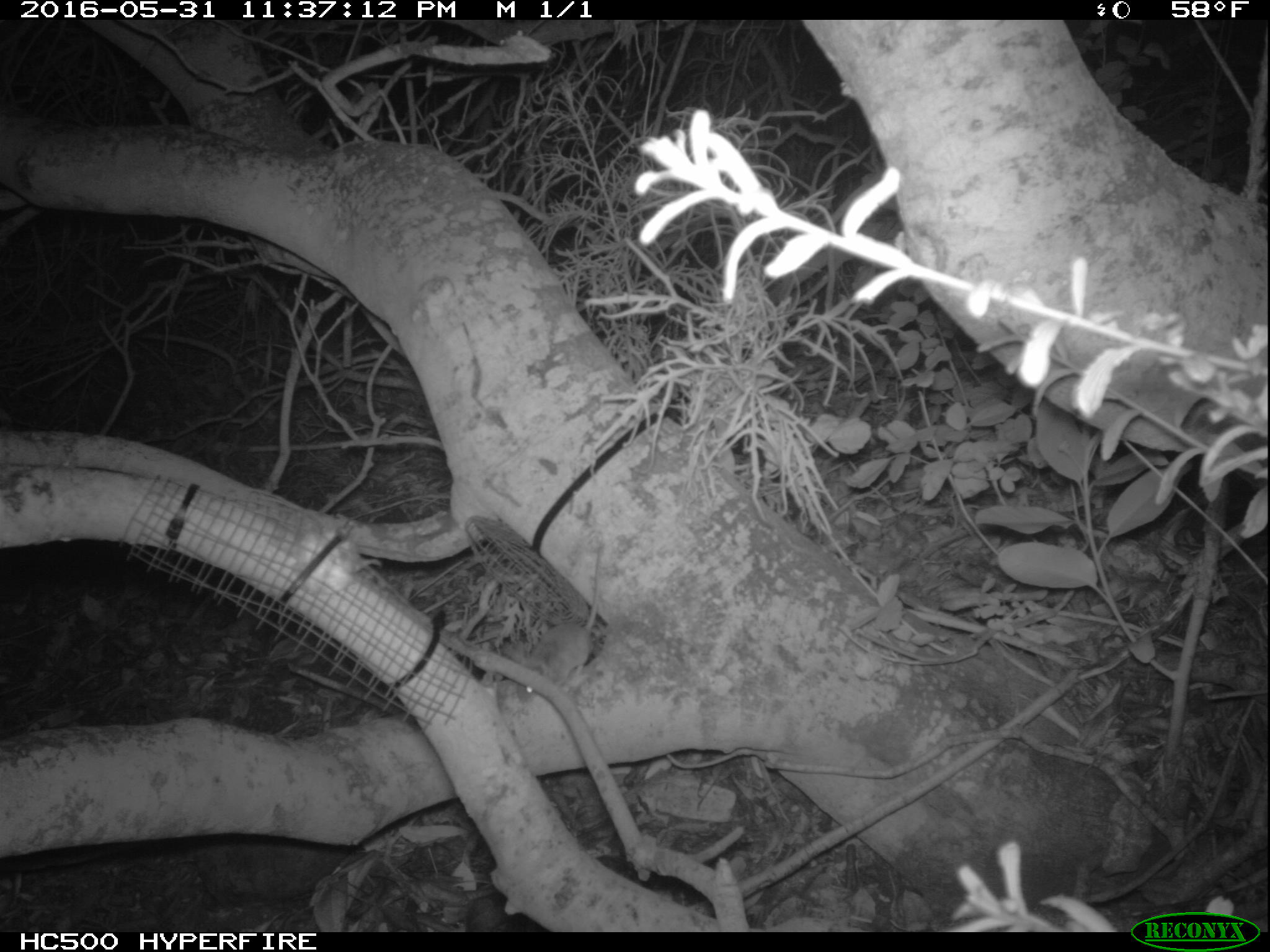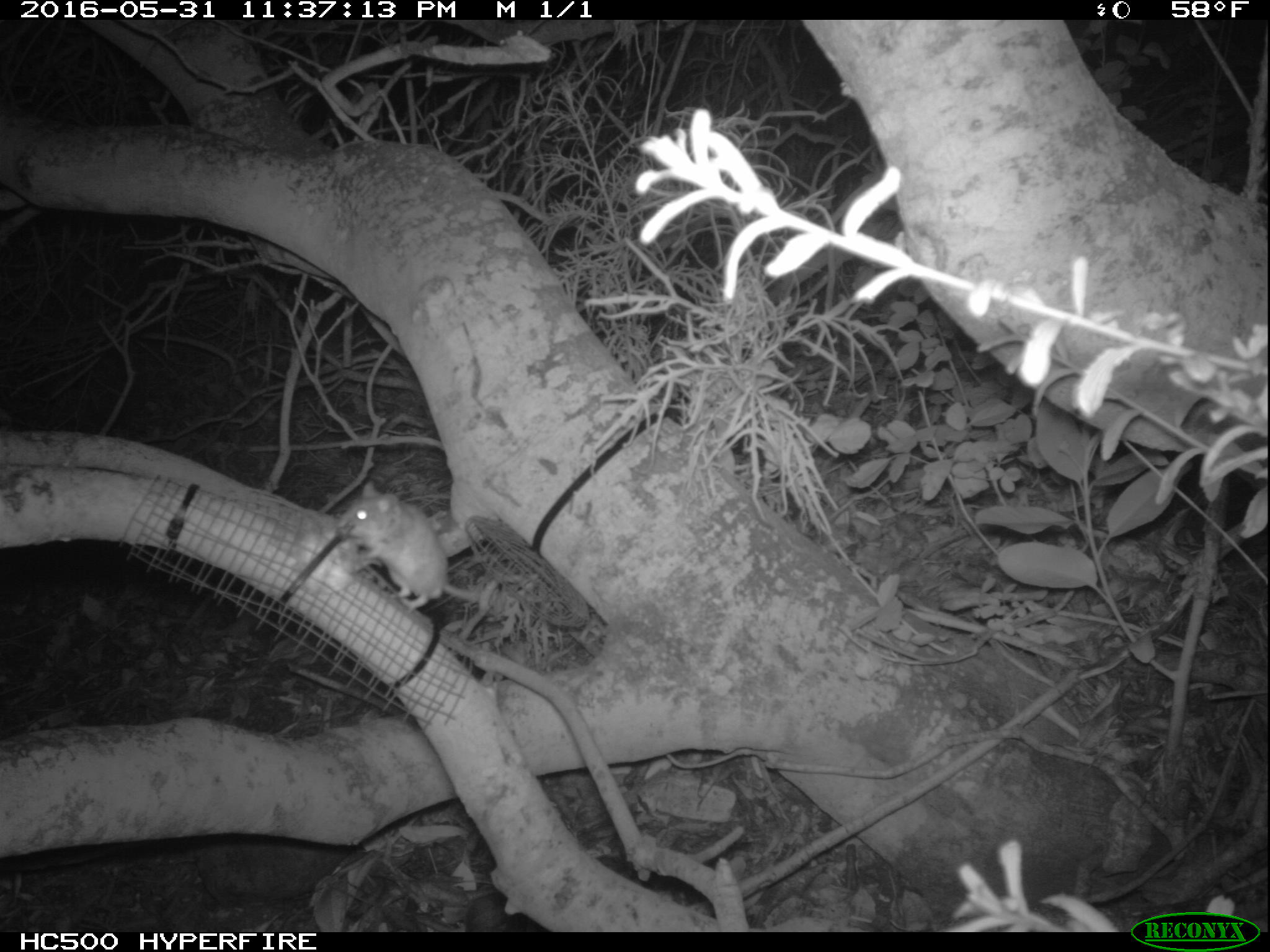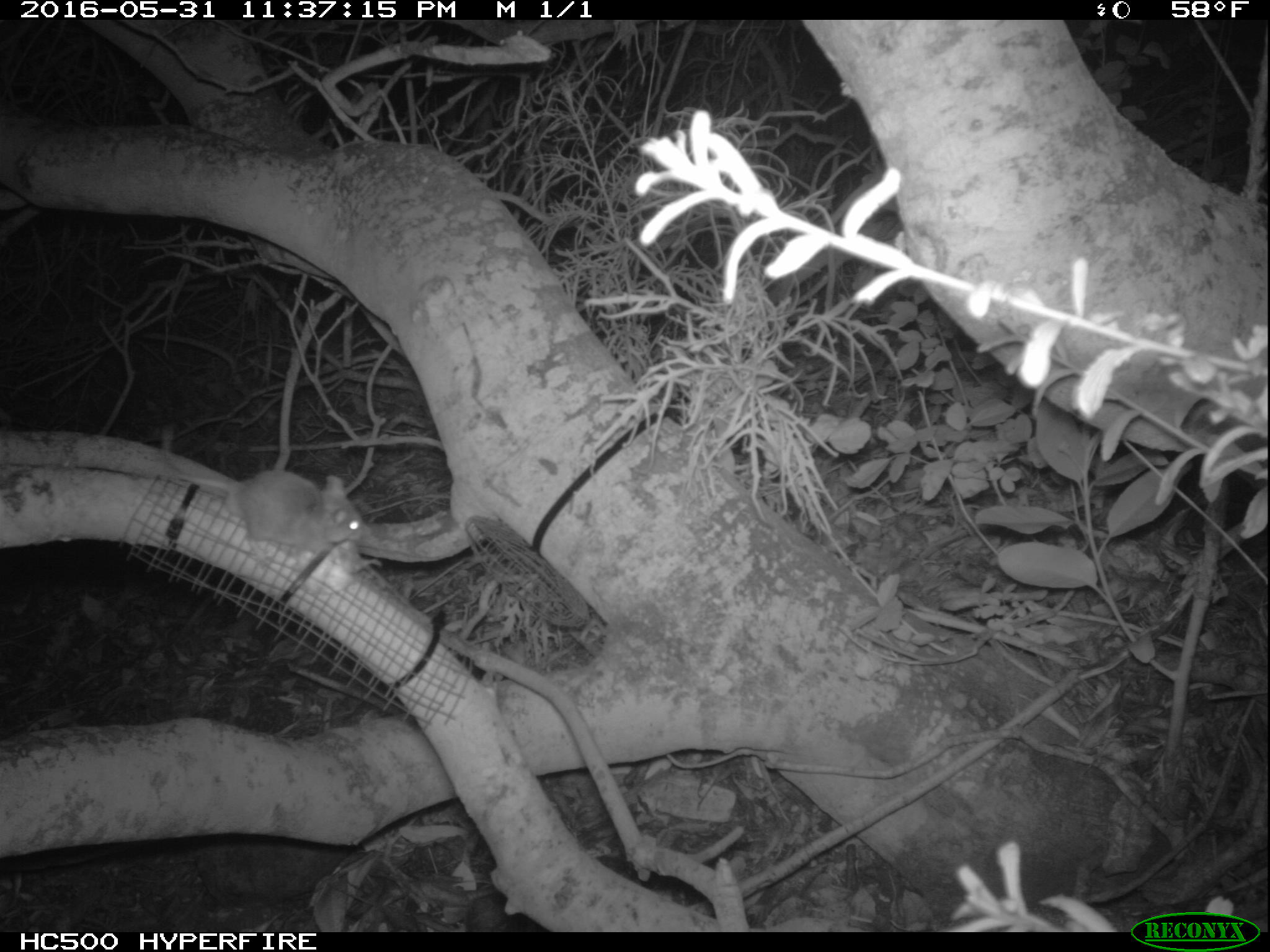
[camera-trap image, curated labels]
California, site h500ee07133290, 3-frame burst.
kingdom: Animalia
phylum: Chordata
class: Mammalia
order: Rodentia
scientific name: Rodentia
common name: rodent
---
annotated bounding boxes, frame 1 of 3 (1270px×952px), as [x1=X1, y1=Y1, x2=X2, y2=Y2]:
rodent: [x1=513, y1=536, x2=602, y2=704]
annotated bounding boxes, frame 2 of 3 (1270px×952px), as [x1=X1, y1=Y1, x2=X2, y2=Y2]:
rodent: [x1=332, y1=480, x2=520, y2=615]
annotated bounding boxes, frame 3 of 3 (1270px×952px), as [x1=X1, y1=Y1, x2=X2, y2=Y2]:
rodent: [x1=176, y1=468, x2=365, y2=551]